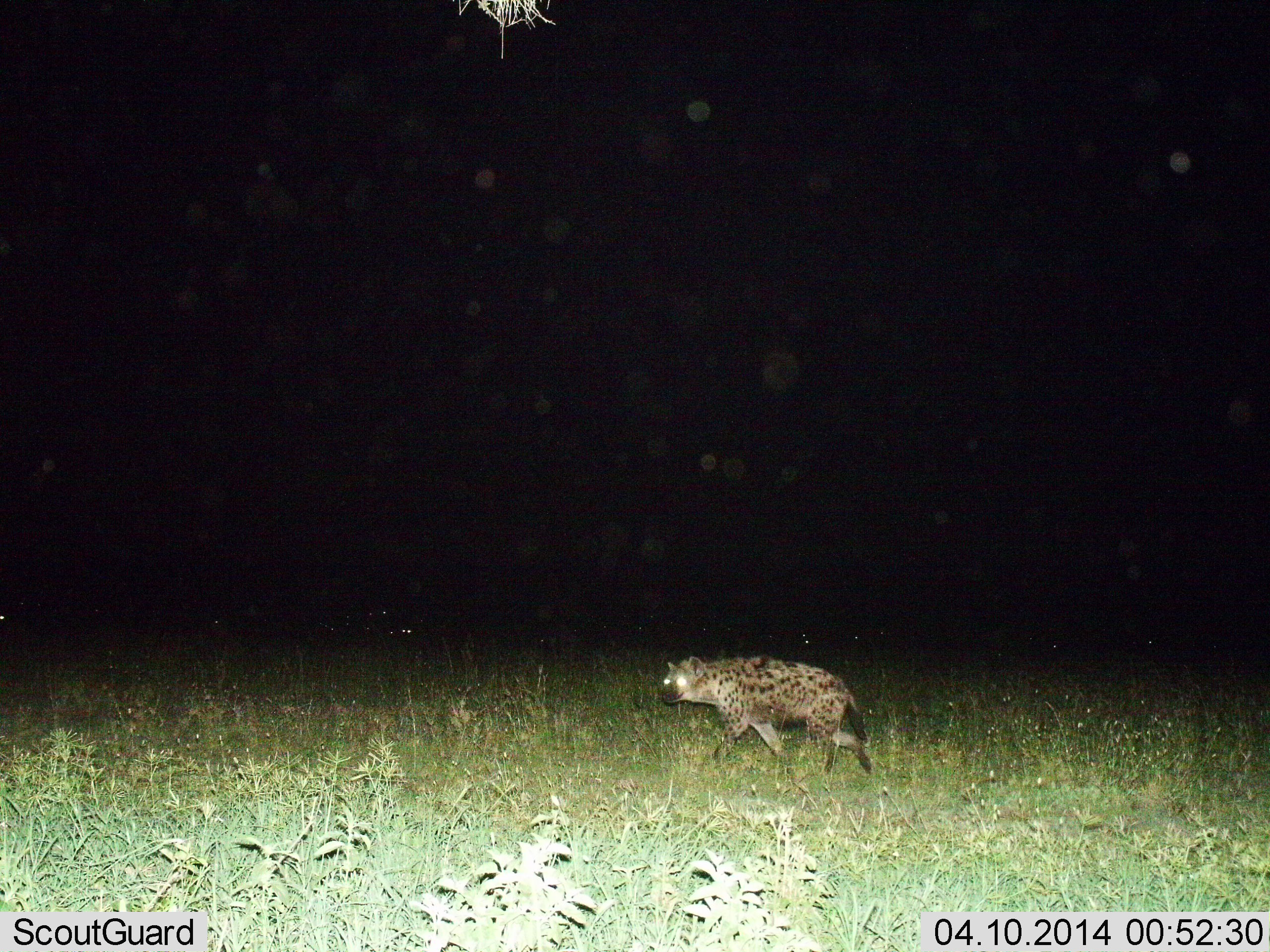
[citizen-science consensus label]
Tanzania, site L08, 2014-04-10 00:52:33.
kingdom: Animalia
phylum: Chordata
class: Mammalia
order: Carnivora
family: Hyaenidae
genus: Crocuta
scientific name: Crocuta crocuta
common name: spotted hyena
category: hyenaspotted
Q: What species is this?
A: Hyenaspotted (spotted hyena) (Crocuta crocuta).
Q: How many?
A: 1.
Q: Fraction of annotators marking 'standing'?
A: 20%.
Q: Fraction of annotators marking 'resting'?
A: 0%.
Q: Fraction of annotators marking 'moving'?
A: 80%.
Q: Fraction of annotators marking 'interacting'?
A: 0%.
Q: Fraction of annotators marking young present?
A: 0%.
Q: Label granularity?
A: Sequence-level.